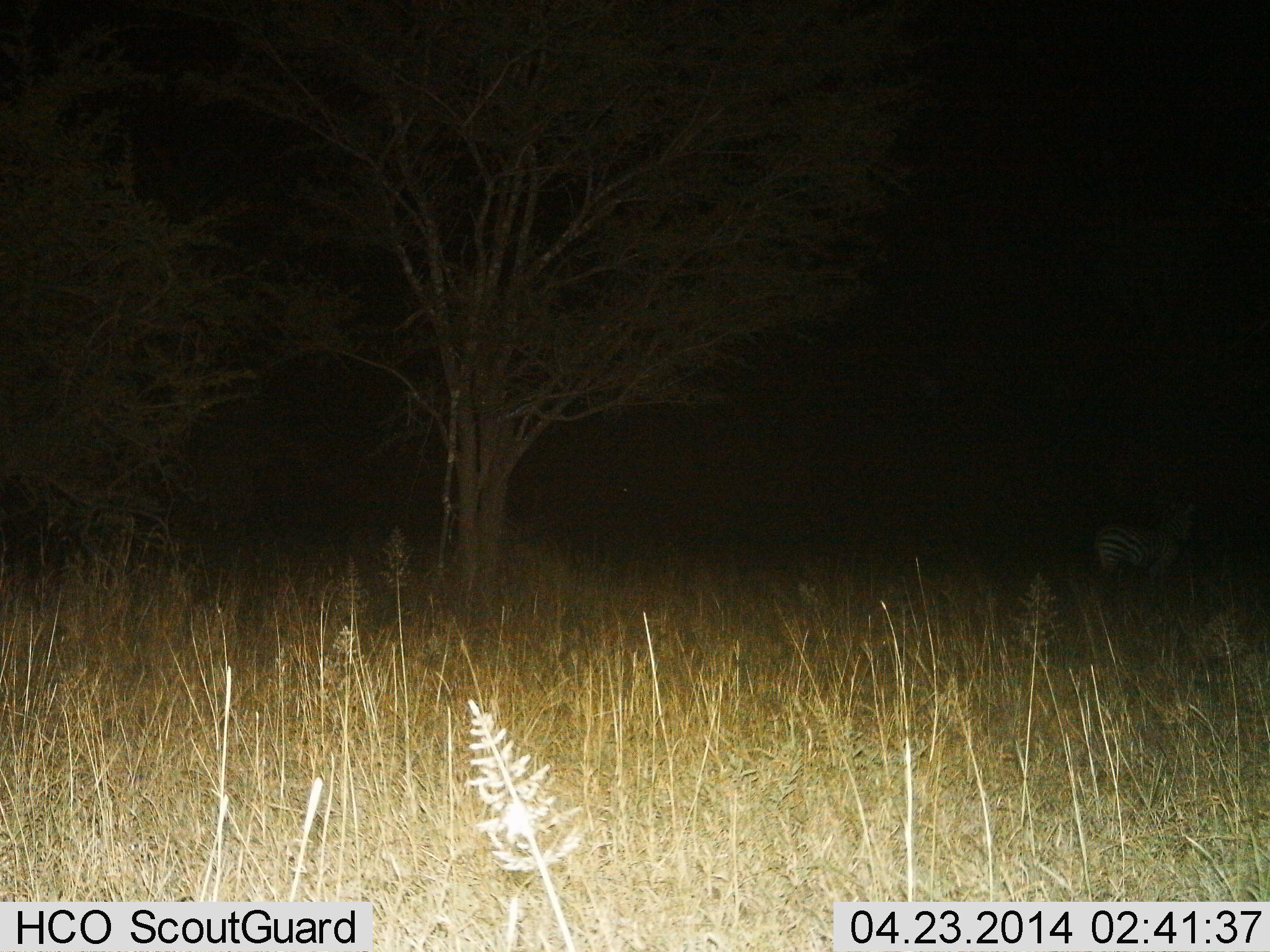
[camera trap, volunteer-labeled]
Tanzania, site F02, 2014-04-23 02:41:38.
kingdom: Animalia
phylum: Chordata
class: Mammalia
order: Perissodactyla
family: Equidae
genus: Equus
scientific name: Equus quagga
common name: plains zebra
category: zebra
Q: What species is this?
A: Zebra (plains zebra) (Equus quagga).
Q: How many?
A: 1.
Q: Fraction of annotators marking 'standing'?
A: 90%.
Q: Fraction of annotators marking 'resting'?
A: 10%.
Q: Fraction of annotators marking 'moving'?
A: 0%.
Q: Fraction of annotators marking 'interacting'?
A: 0%.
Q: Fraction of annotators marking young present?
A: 0%.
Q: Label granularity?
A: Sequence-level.